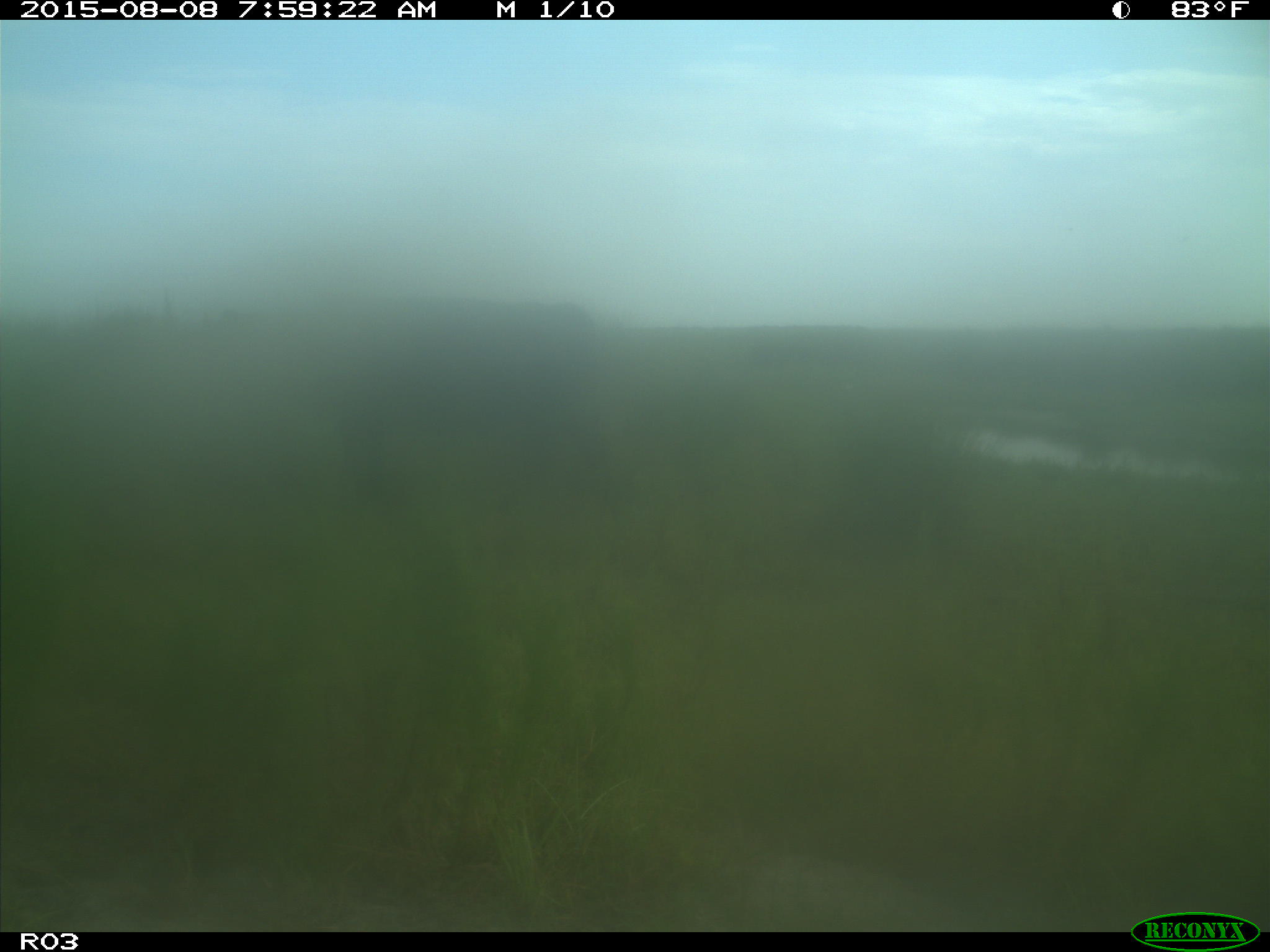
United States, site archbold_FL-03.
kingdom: Animalia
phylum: Chordata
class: Mammalia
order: Artiodactyla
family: Bovidae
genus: Bos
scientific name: Bos taurus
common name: domestic cow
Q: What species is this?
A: Bos taurus (domestic cow).